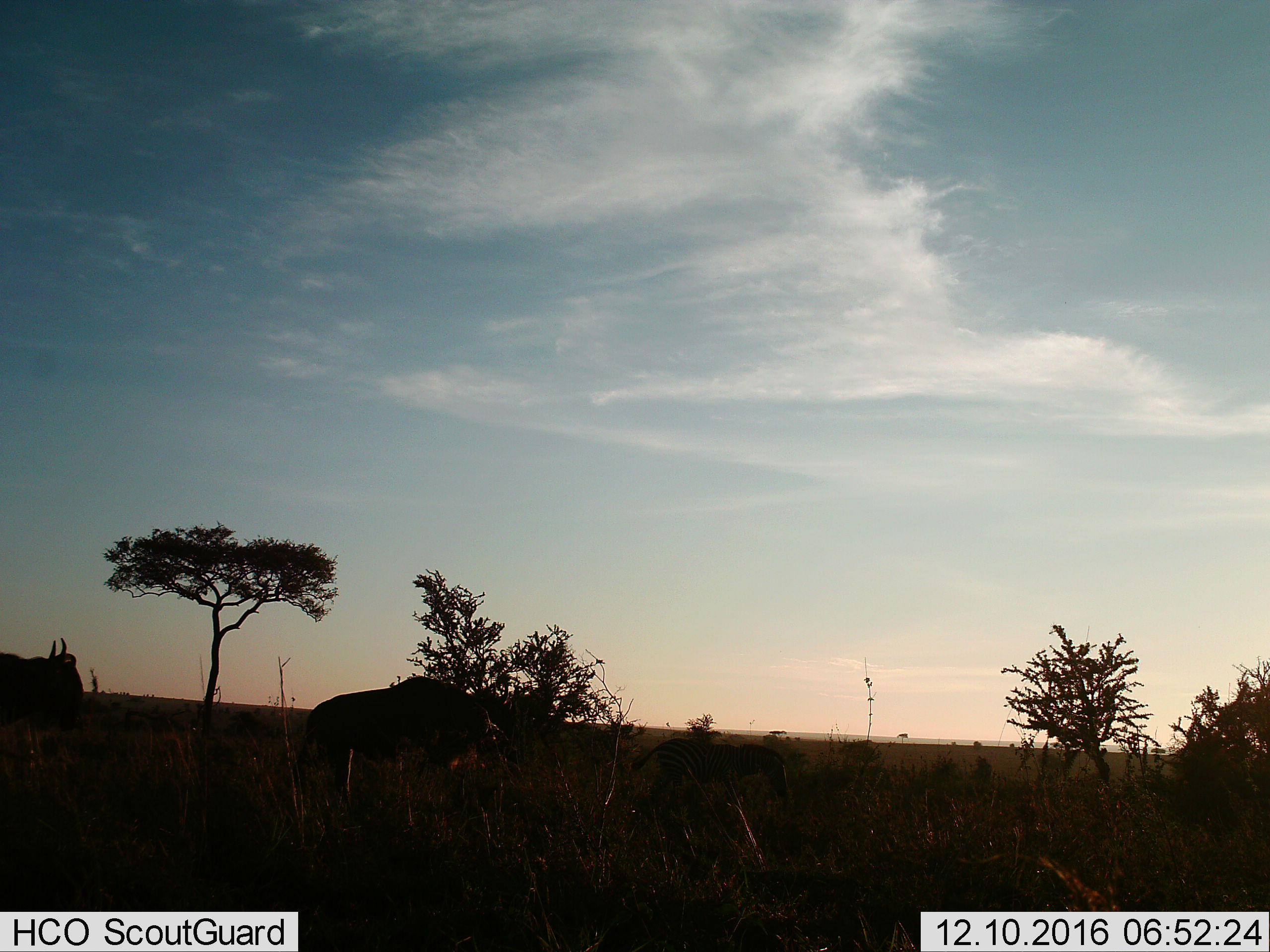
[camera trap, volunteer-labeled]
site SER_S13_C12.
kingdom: Animalia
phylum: Chordata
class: Mammalia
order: Artiodactyla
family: Bovidae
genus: Connochaetes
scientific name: Connochaetes taurinus taurinus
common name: blue wildebeest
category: wildebeestblue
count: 2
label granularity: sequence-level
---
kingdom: Animalia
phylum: Chordata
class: Mammalia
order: Perissodactyla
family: Equidae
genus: Equus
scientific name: Equus quagga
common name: plains zebra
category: zebraplains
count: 1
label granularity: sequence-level